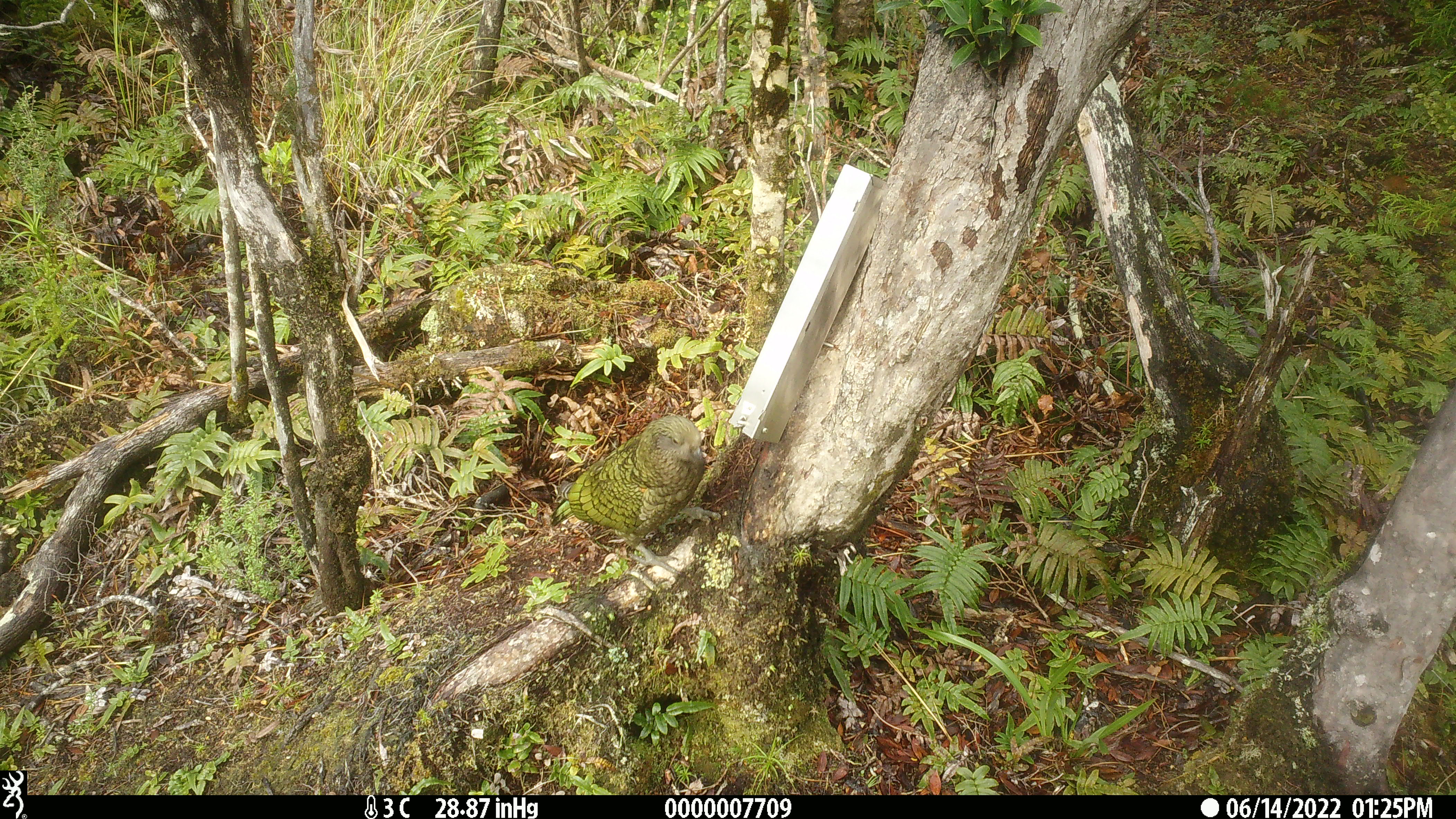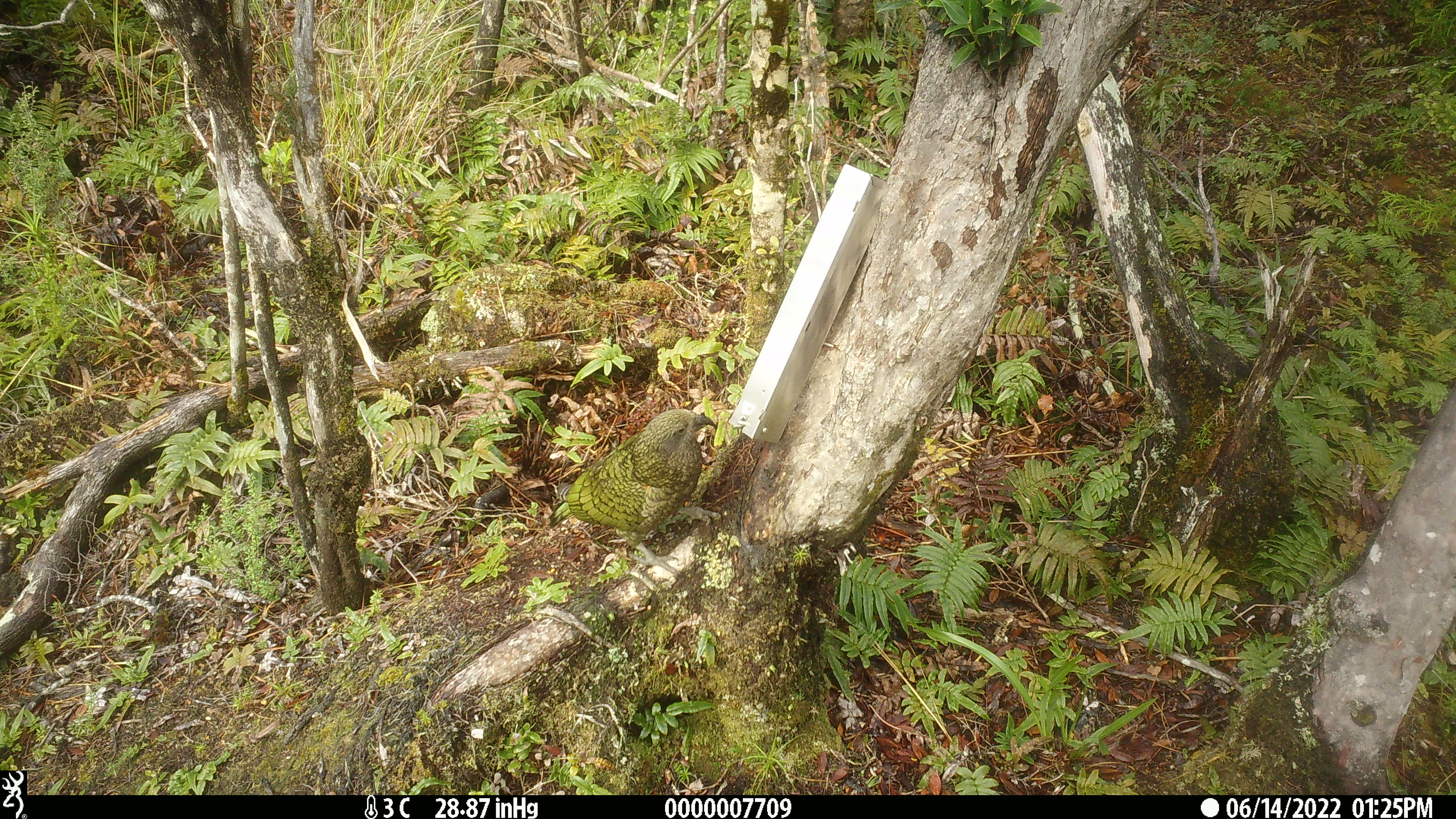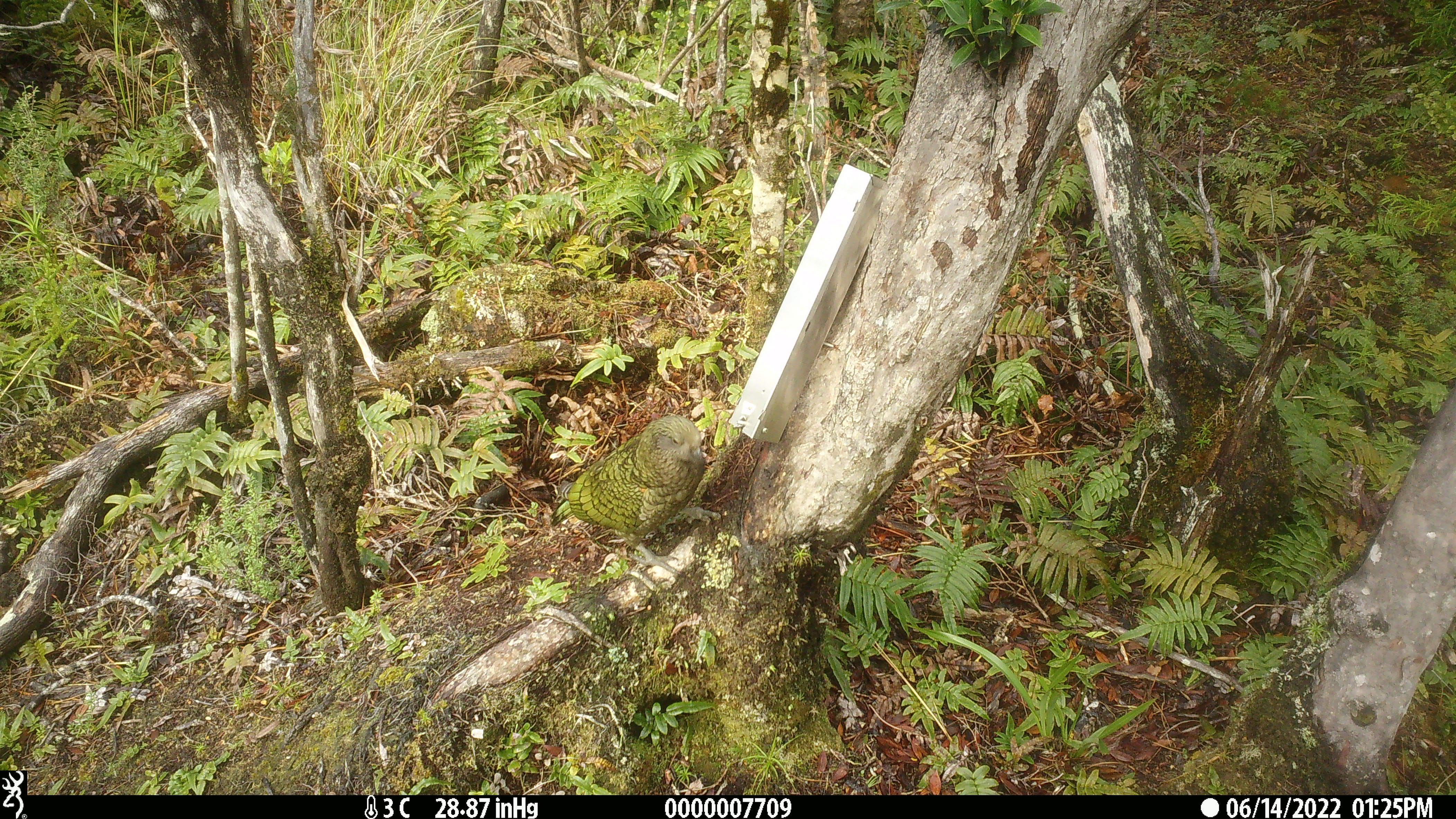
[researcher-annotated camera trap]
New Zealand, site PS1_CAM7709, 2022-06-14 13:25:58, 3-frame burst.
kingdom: Animalia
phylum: Chordata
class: Aves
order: Psittaciformes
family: Strigopidae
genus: Nestor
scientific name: Nestor notabilis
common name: kea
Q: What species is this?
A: Kea (Nestor notabilis).